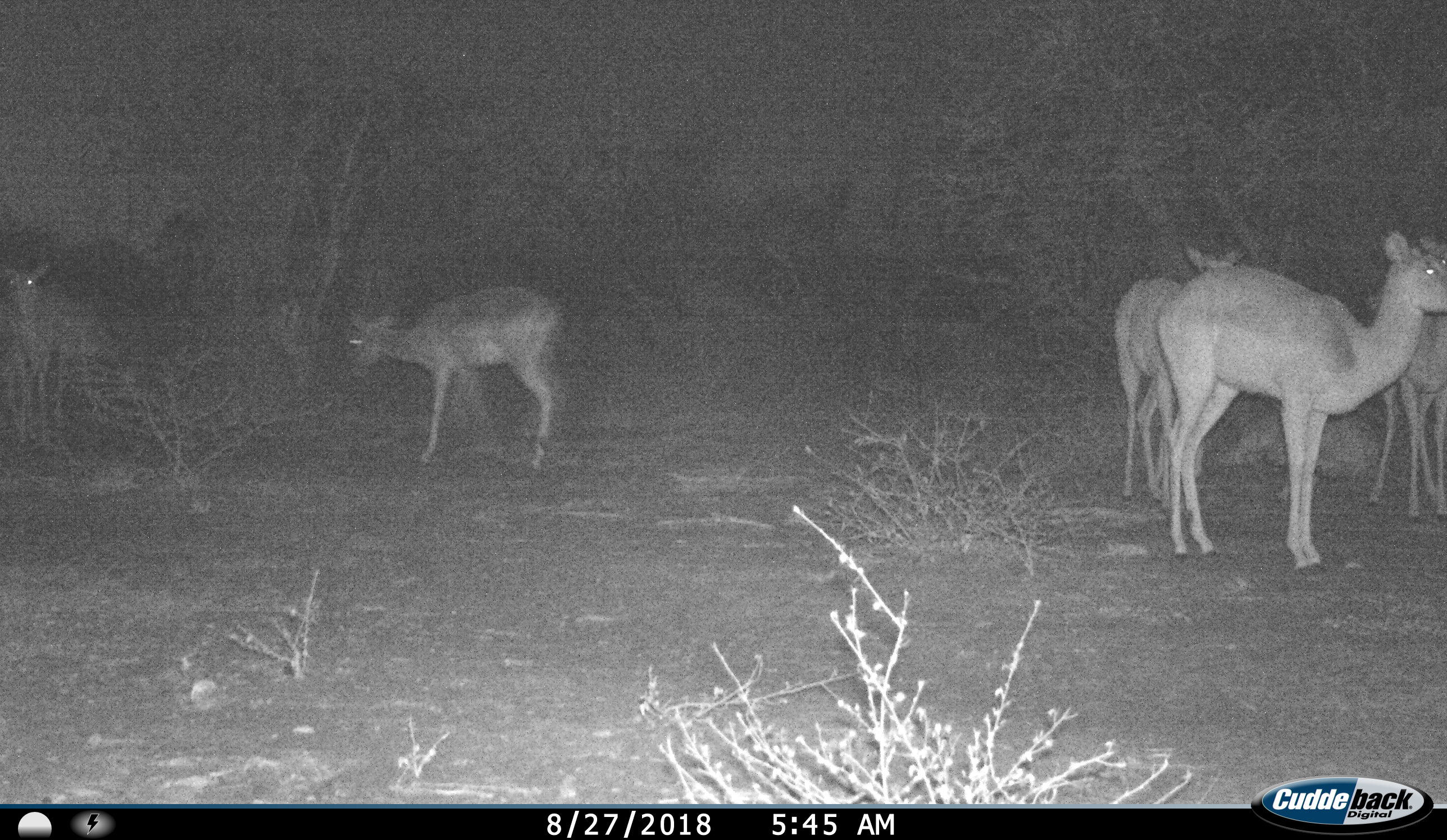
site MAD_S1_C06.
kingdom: Animalia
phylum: Chordata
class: Mammalia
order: Artiodactyla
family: Bovidae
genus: Aepyceros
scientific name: Aepyceros melampus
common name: impala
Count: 5.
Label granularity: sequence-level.